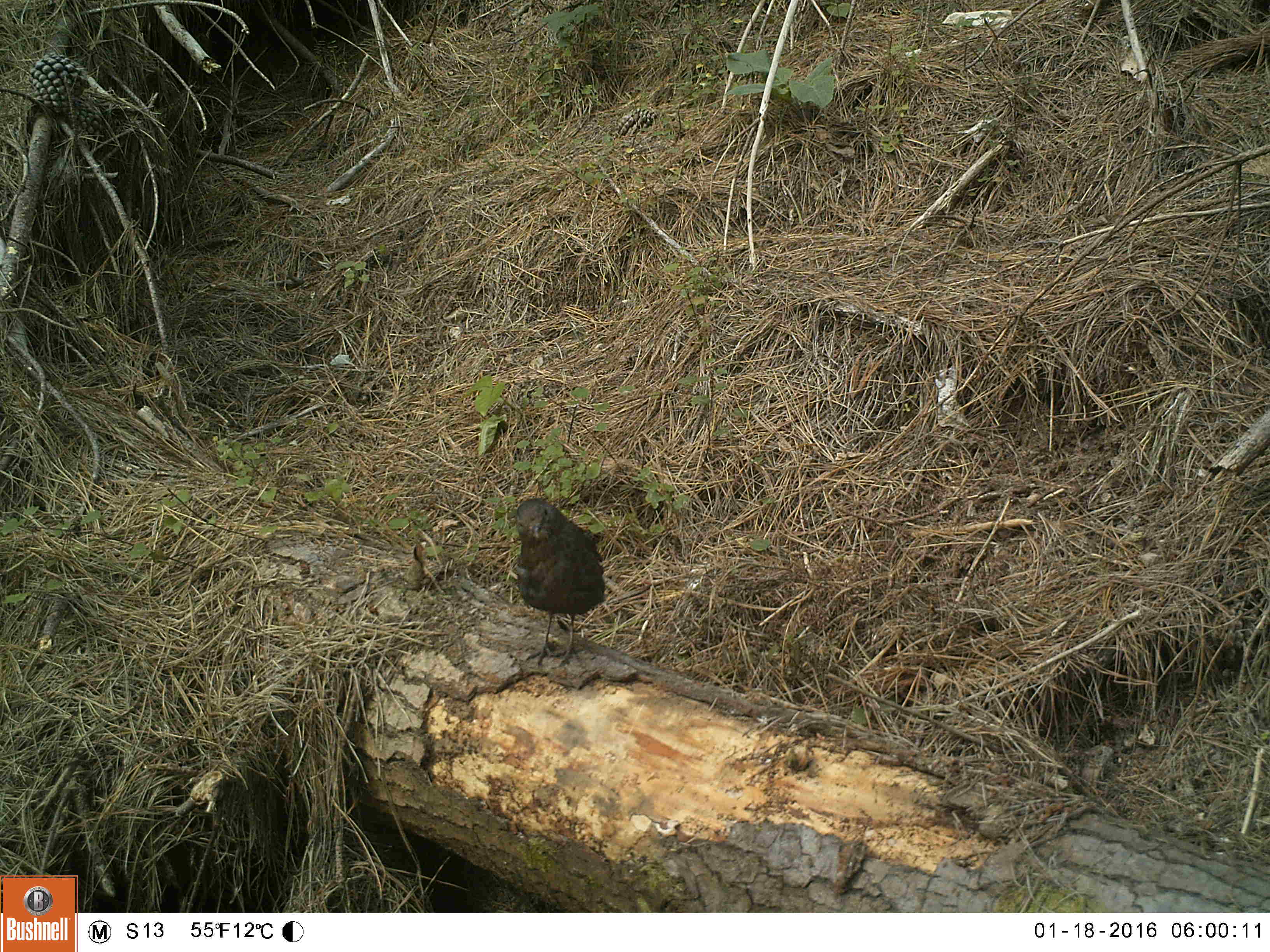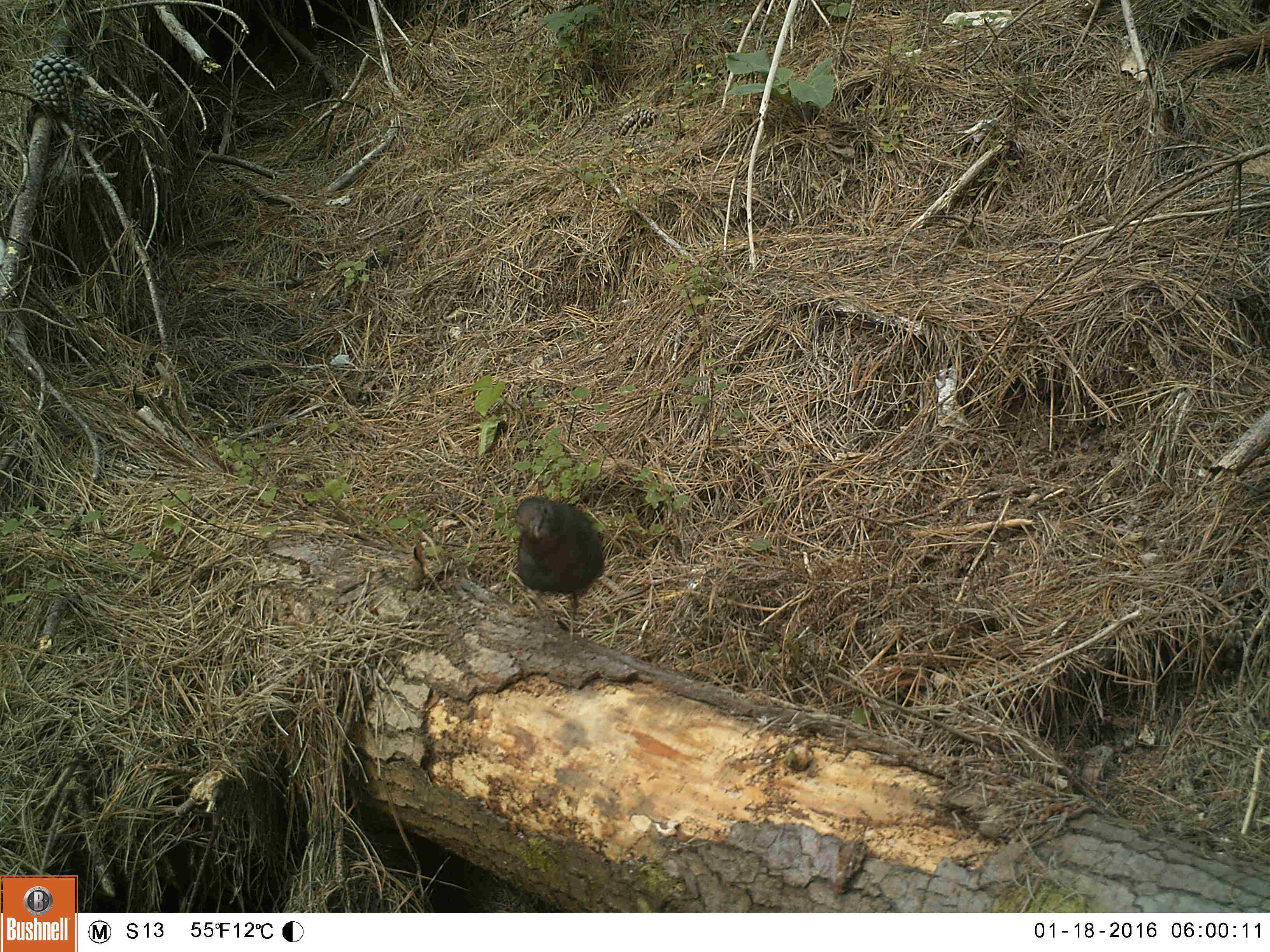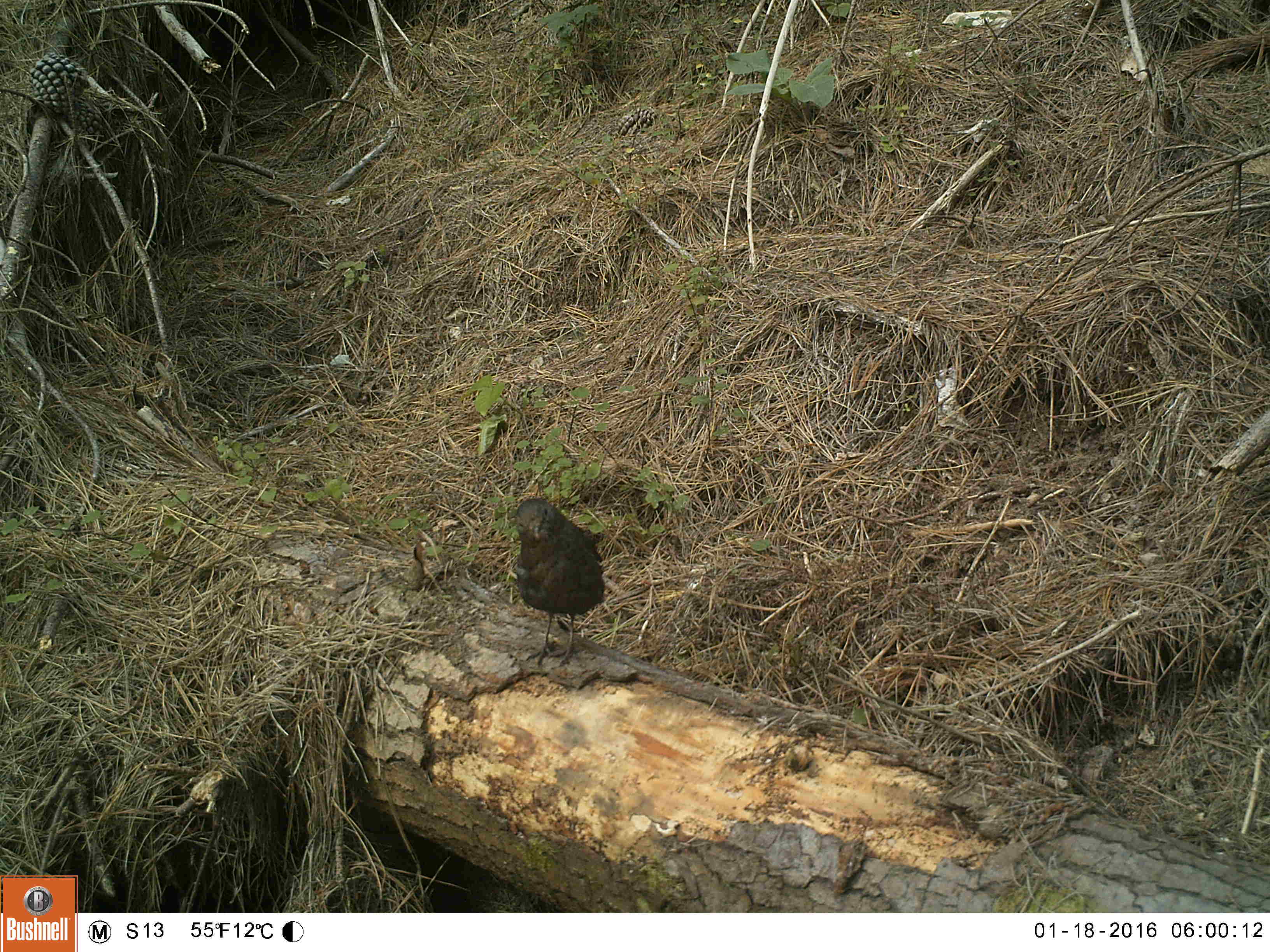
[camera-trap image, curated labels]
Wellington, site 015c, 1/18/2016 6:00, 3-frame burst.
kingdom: Animalia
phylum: Chordata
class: Aves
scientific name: Aves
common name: bird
Bird (Aves).